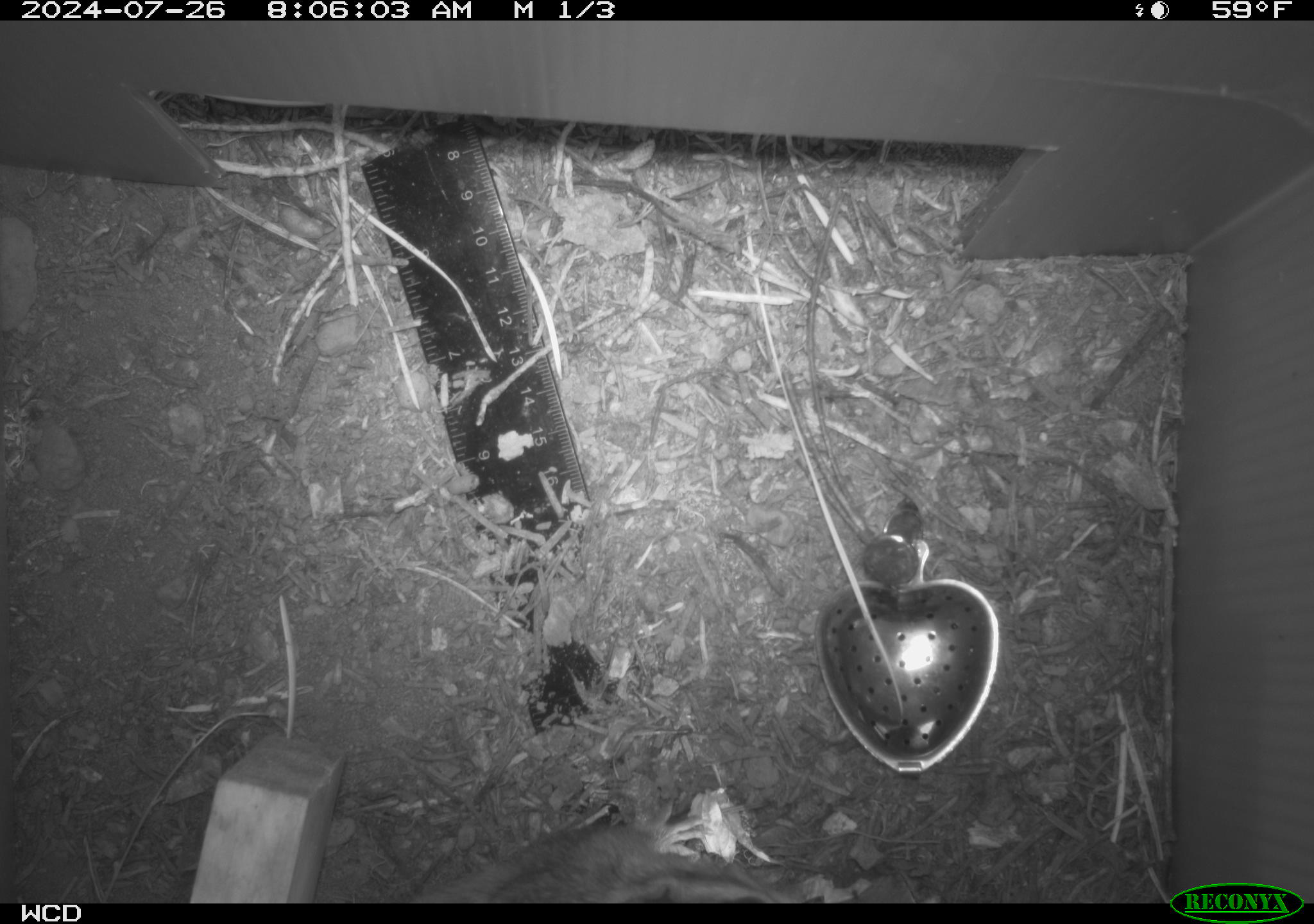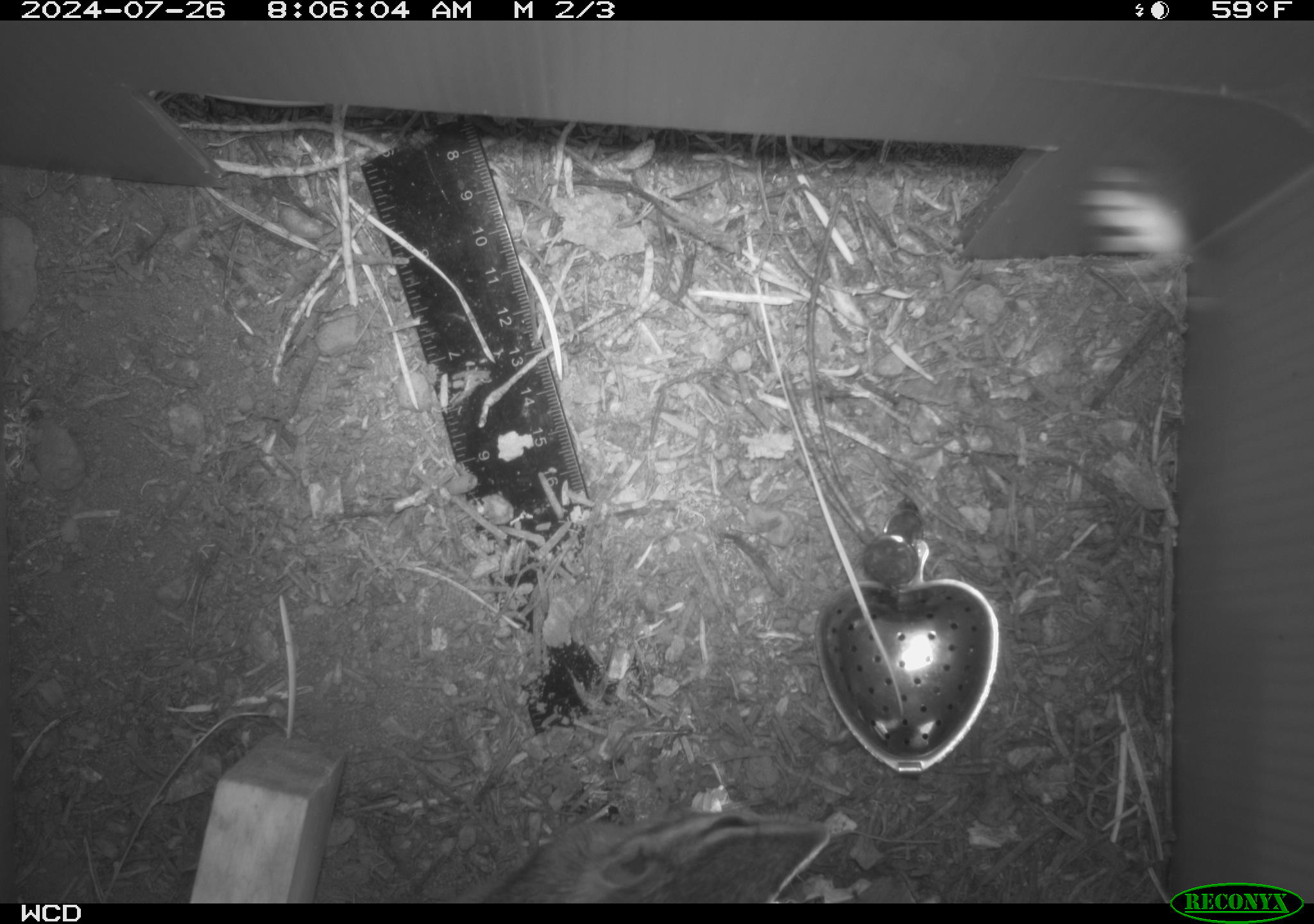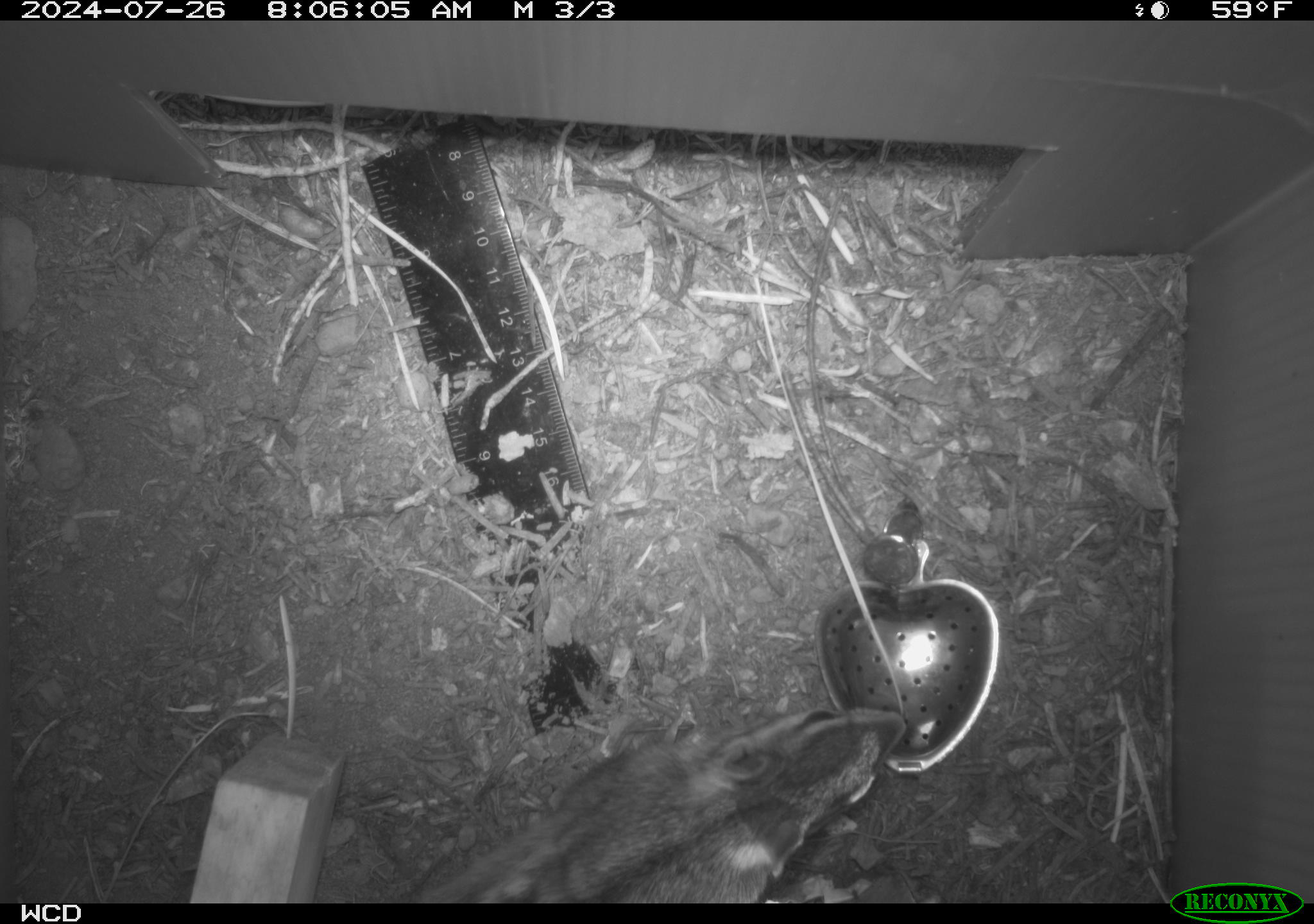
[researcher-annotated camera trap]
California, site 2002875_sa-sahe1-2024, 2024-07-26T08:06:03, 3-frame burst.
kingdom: Animalia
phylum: Chordata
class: Mammalia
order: Rodentia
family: Sciuridae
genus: Neotamias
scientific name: Neotamias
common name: western chipmunks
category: neotamias species